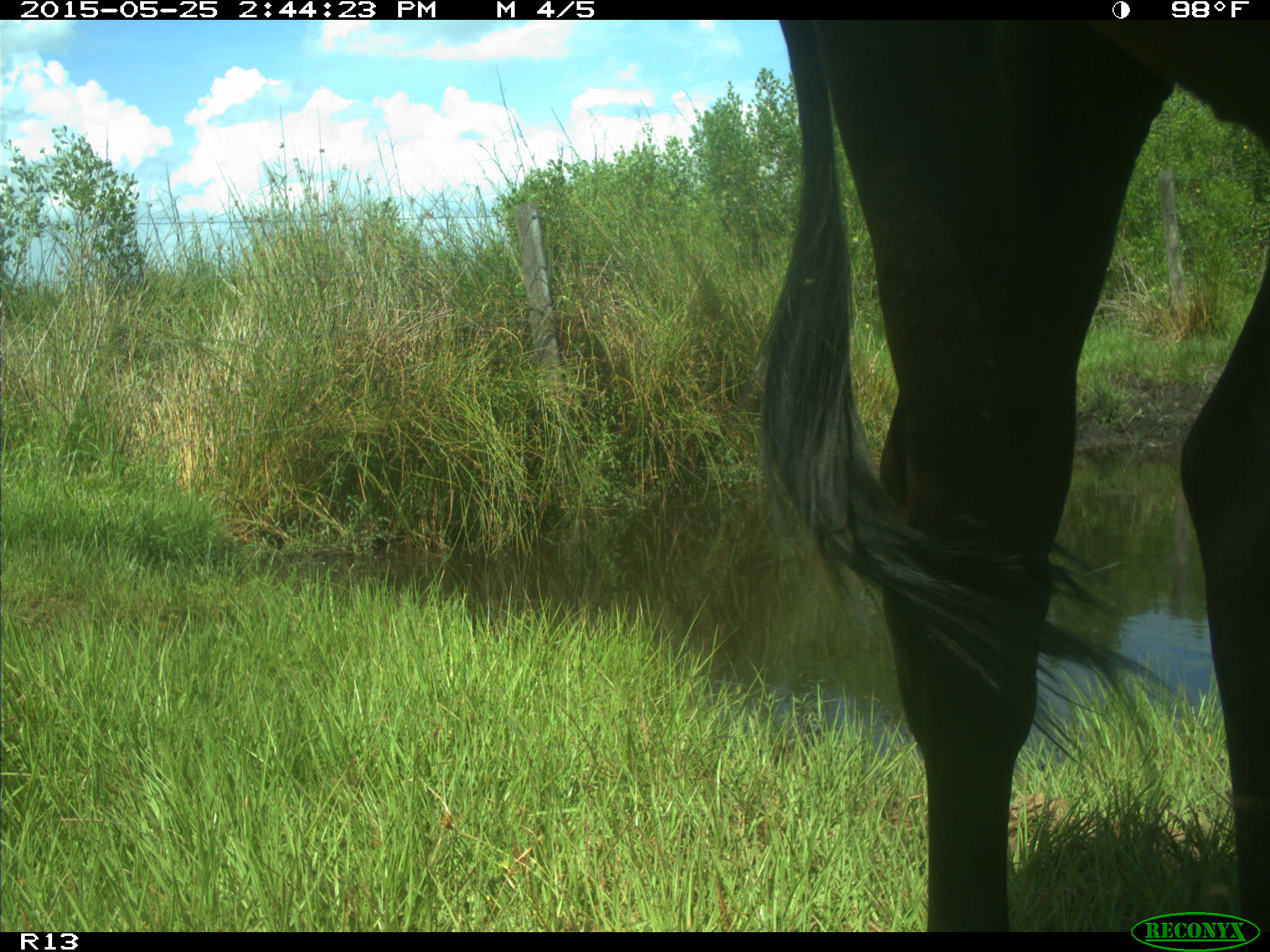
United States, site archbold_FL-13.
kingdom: Animalia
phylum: Chordata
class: Mammalia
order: Artiodactyla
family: Bovidae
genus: Bos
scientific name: Bos taurus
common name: domestic cow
Bos taurus (domestic cow).